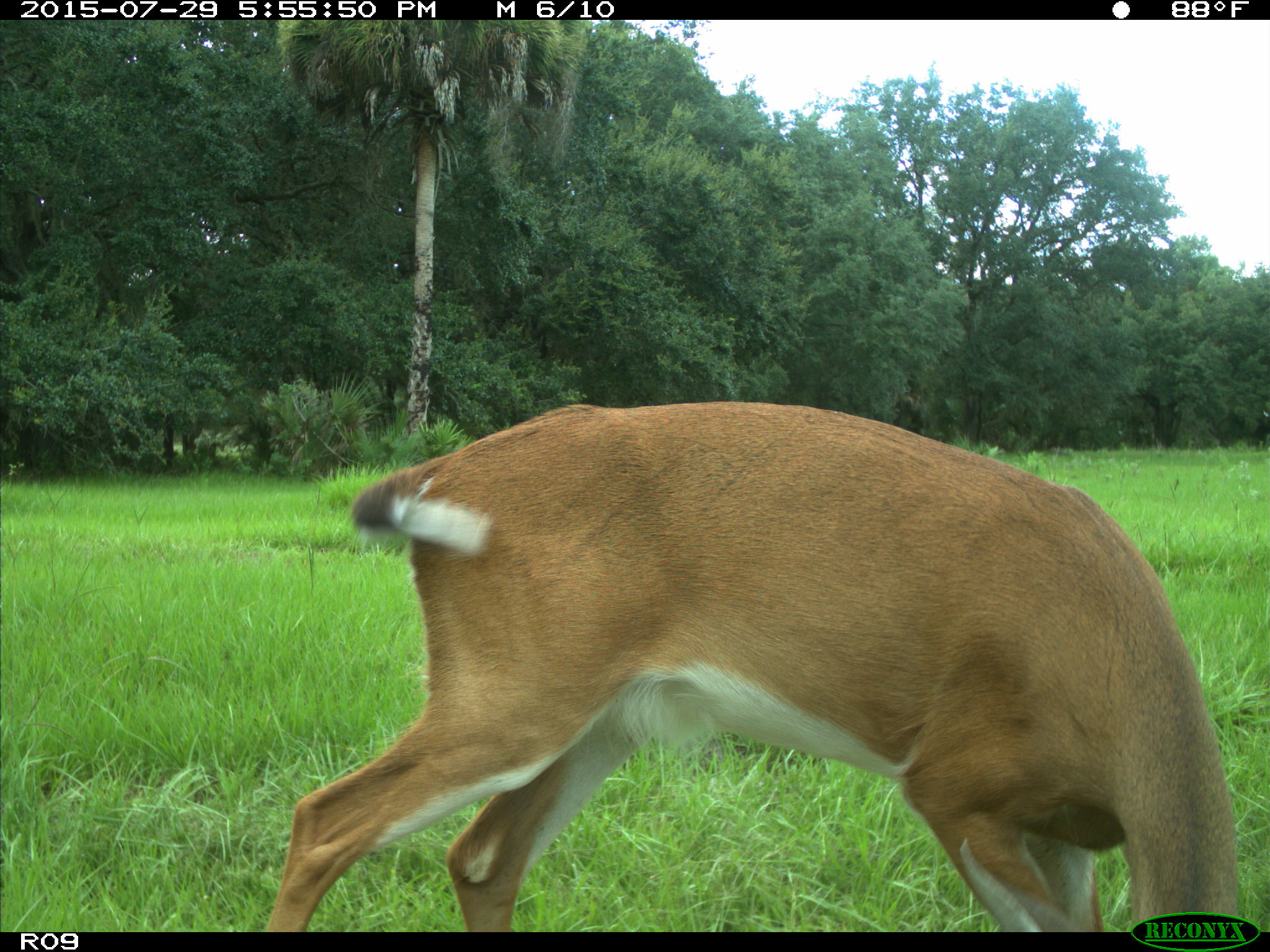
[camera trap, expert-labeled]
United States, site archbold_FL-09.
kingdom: Animalia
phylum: Chordata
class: Mammalia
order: Artiodactyla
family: Cervidae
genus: Odocoileus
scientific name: Odocoileus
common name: deer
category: unidentified deer